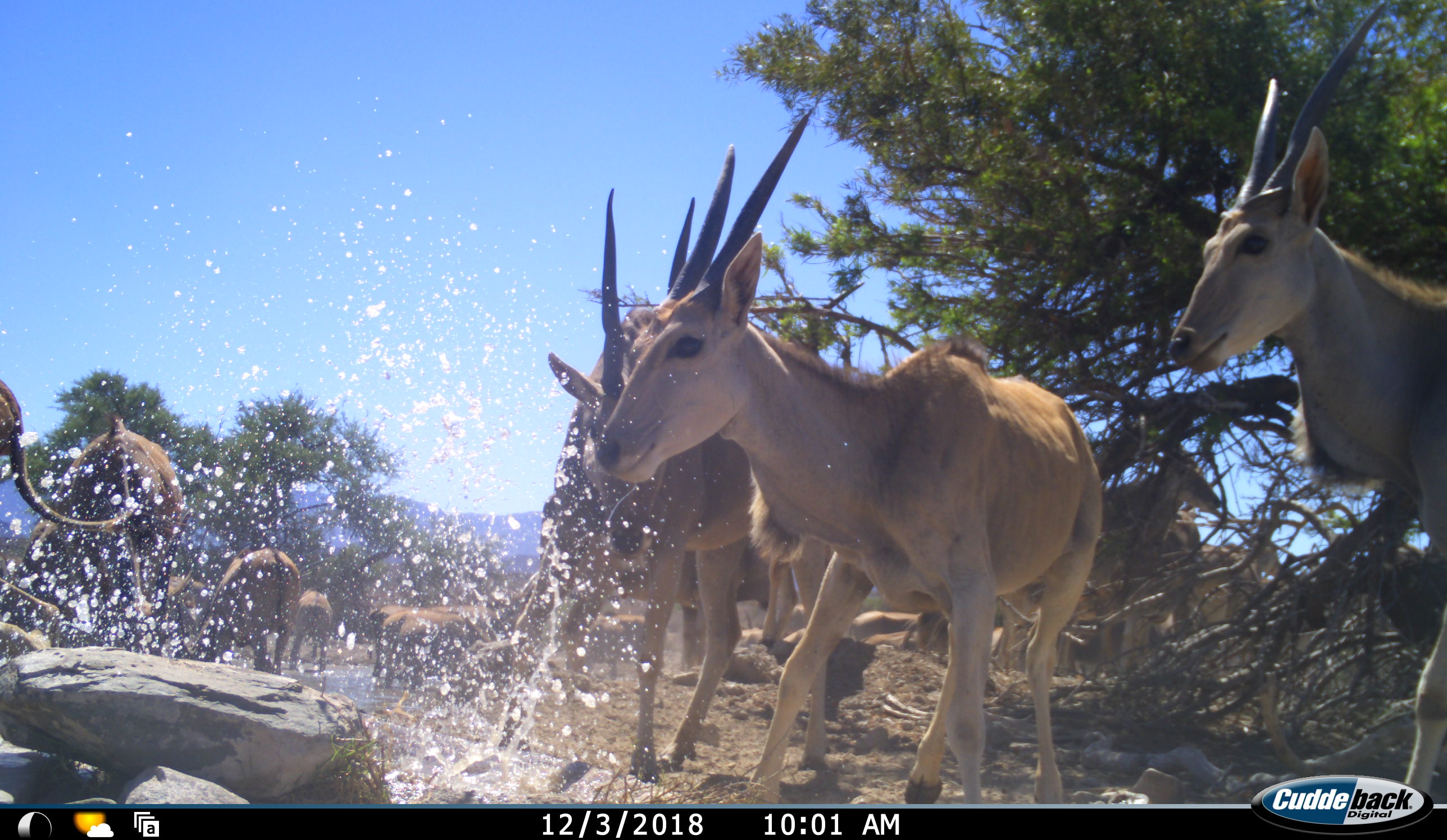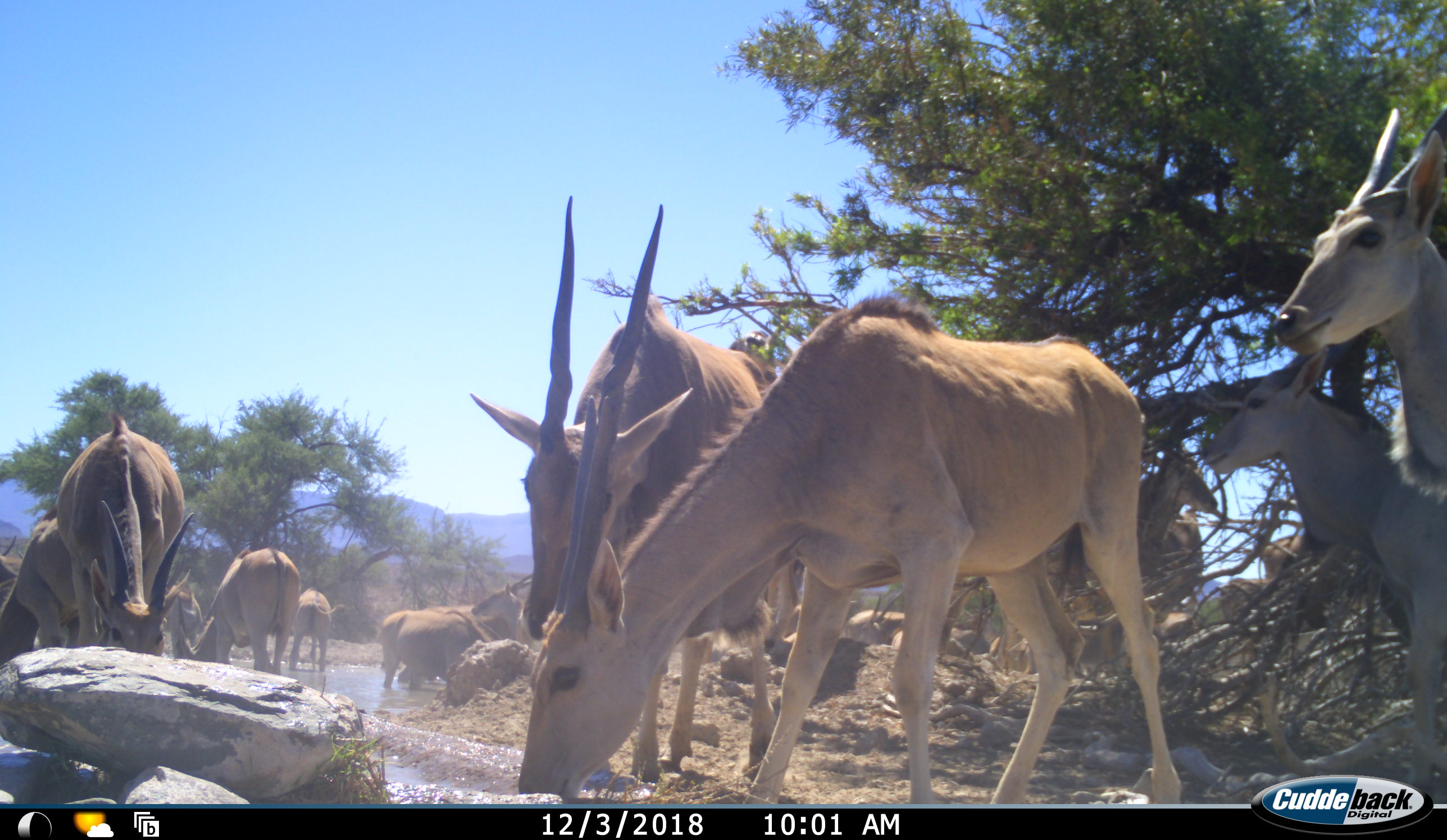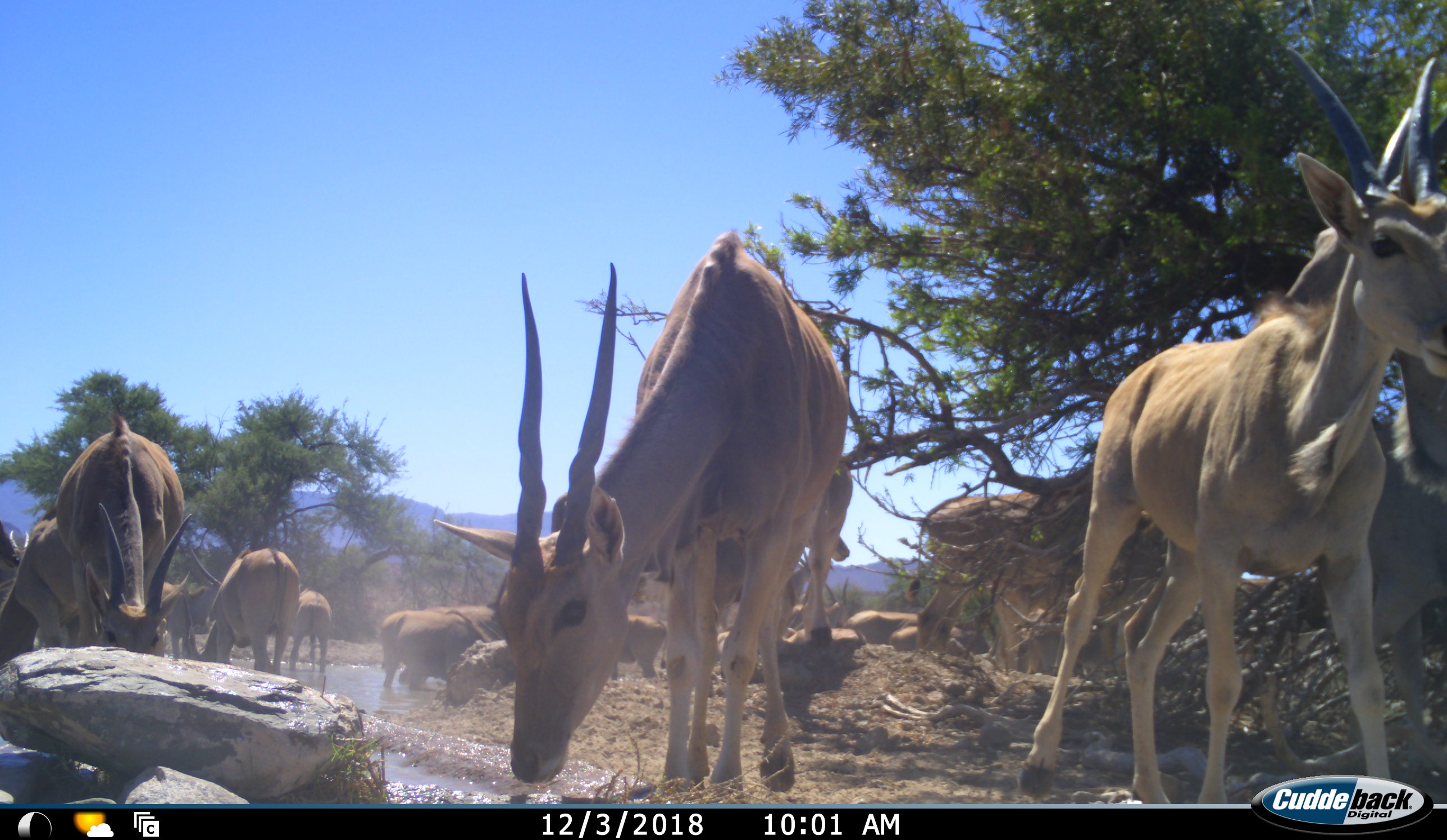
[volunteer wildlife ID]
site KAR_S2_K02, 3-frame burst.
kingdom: Animalia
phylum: Chordata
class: Mammalia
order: Artiodactyla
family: Bovidae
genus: Tragelaphus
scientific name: Tragelaphus oryx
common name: eland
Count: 11-50.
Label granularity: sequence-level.